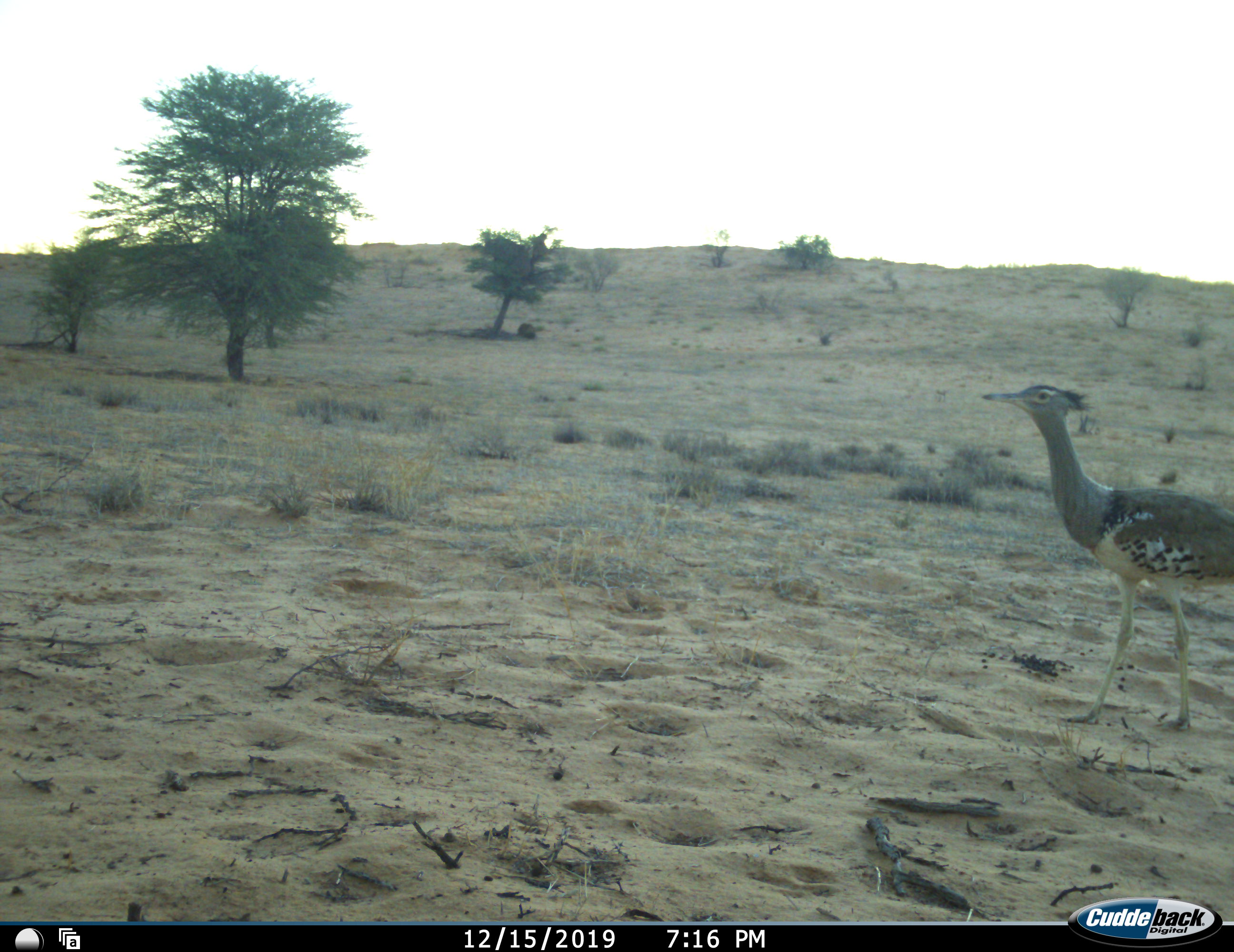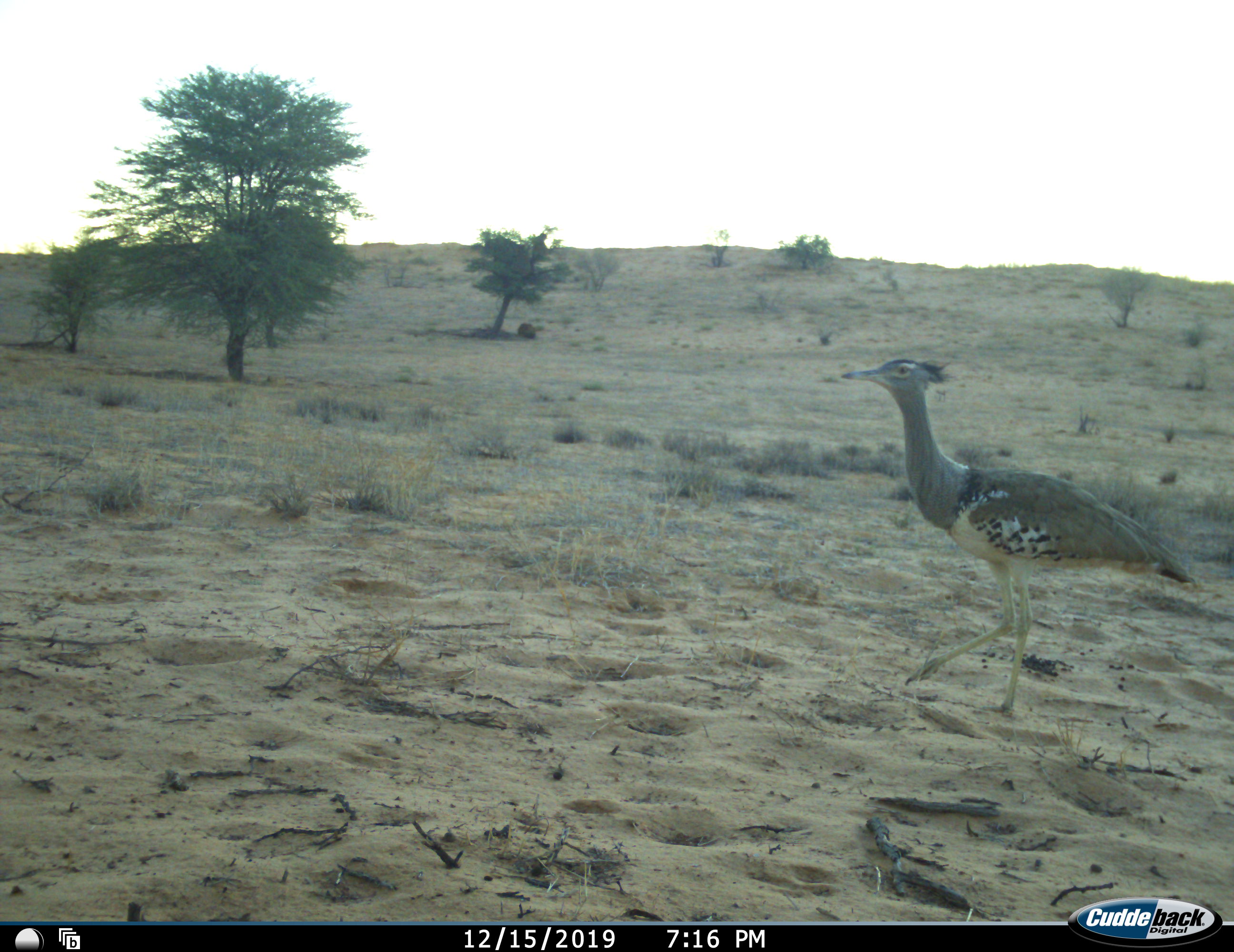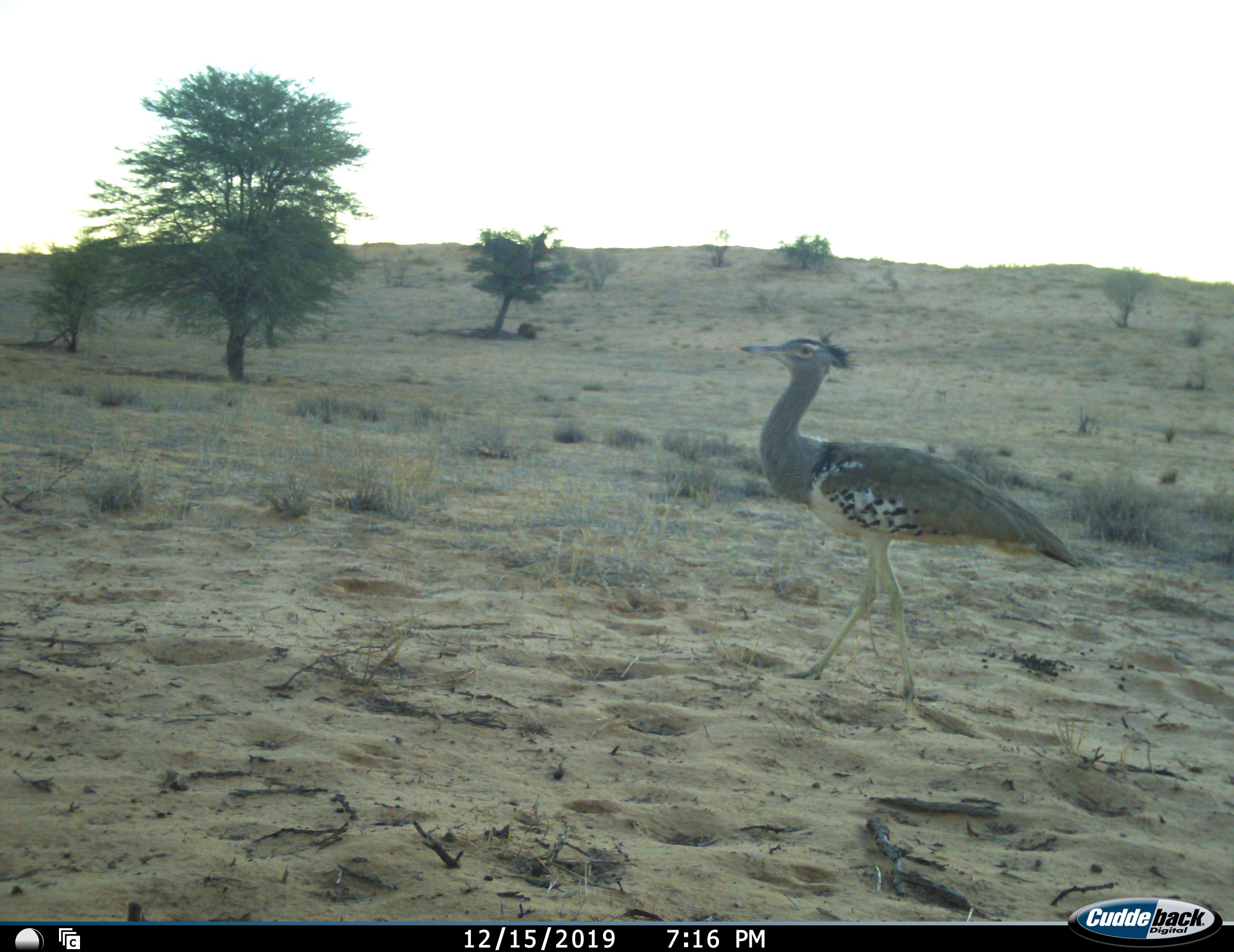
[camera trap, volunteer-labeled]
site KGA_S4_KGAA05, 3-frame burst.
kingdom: Animalia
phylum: Chordata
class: Aves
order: Otidiformes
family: Otididae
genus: Ardeotis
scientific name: Ardeotis kori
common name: kori bustard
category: bustardkori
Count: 1.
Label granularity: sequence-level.